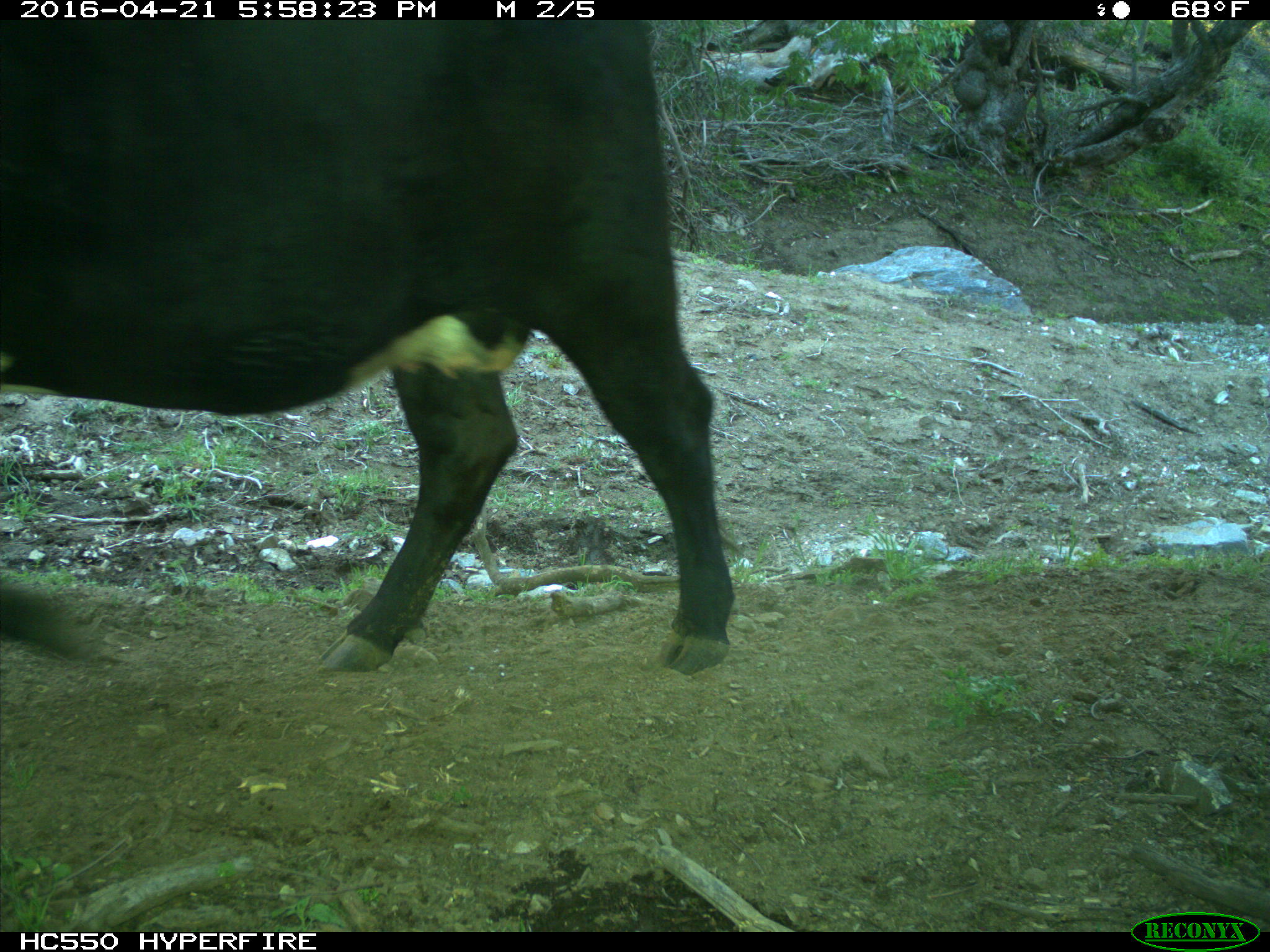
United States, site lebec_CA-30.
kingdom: Animalia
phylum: Chordata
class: Mammalia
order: Artiodactyla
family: Bovidae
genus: Bos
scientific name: Bos taurus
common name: domestic cow